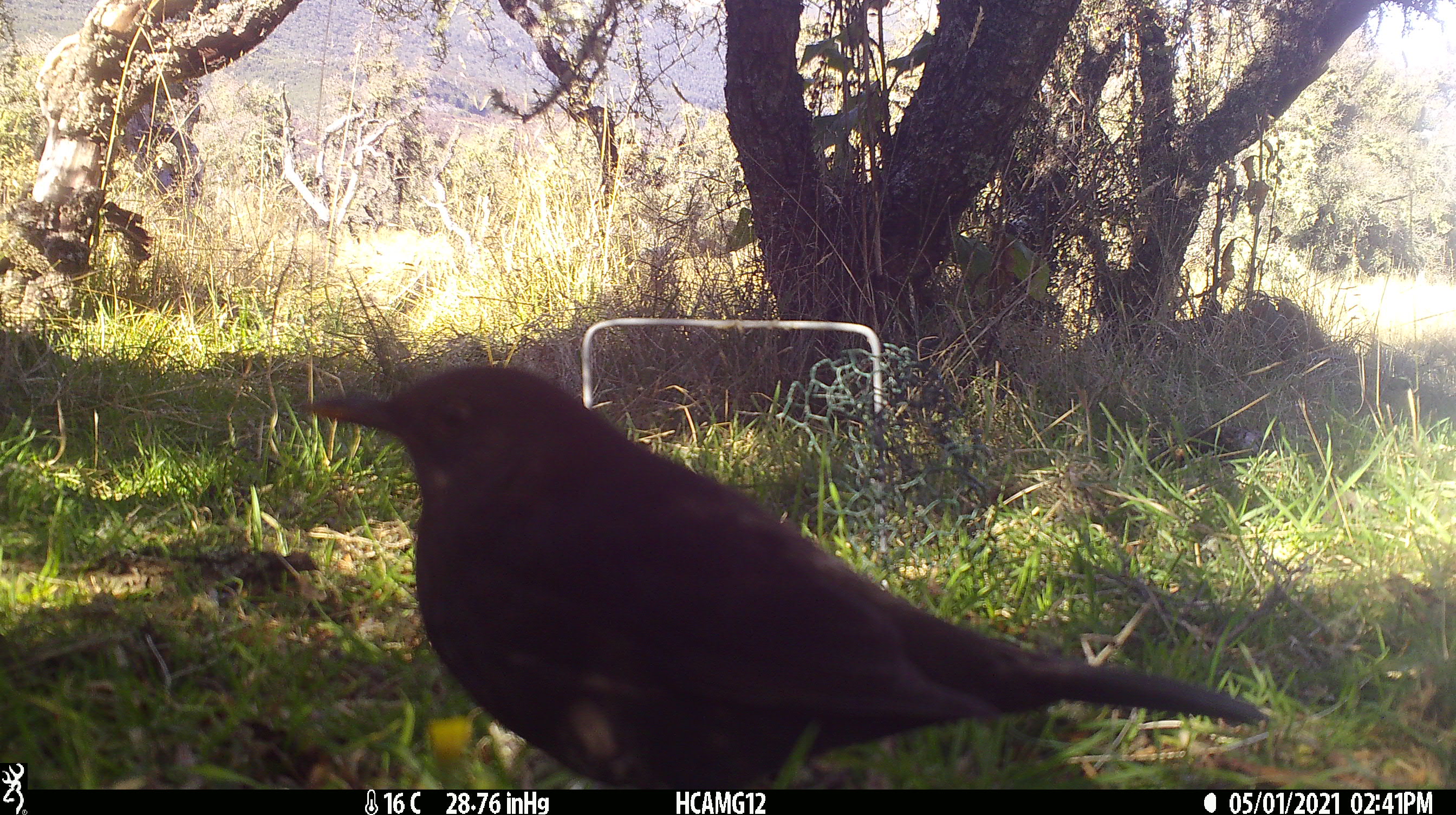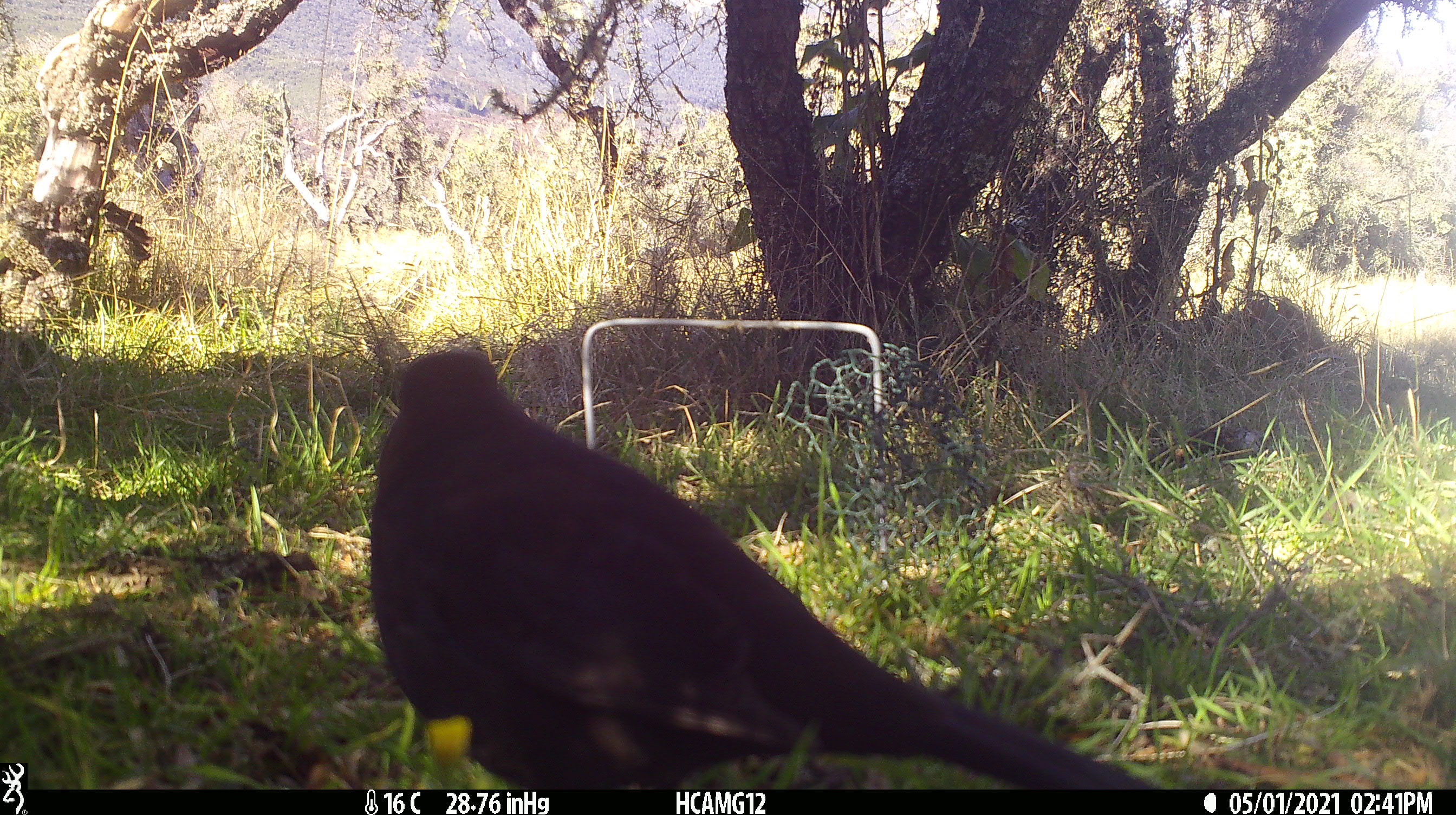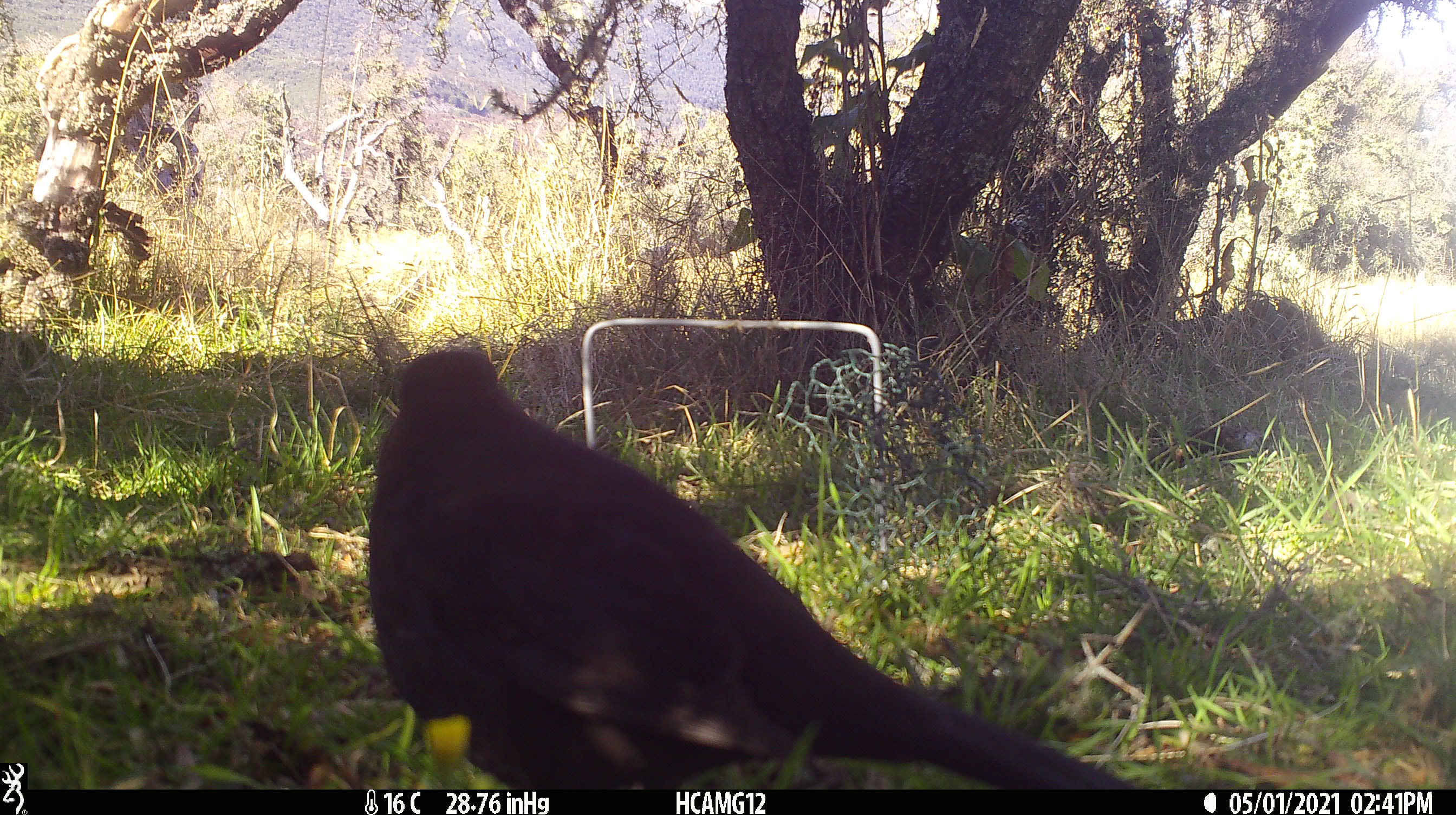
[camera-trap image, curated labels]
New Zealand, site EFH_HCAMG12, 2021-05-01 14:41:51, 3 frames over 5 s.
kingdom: Animalia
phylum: Chordata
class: Aves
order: Passeriformes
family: Turdidae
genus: Turdus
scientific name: Turdus merula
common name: eurasian blackbird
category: blackbird